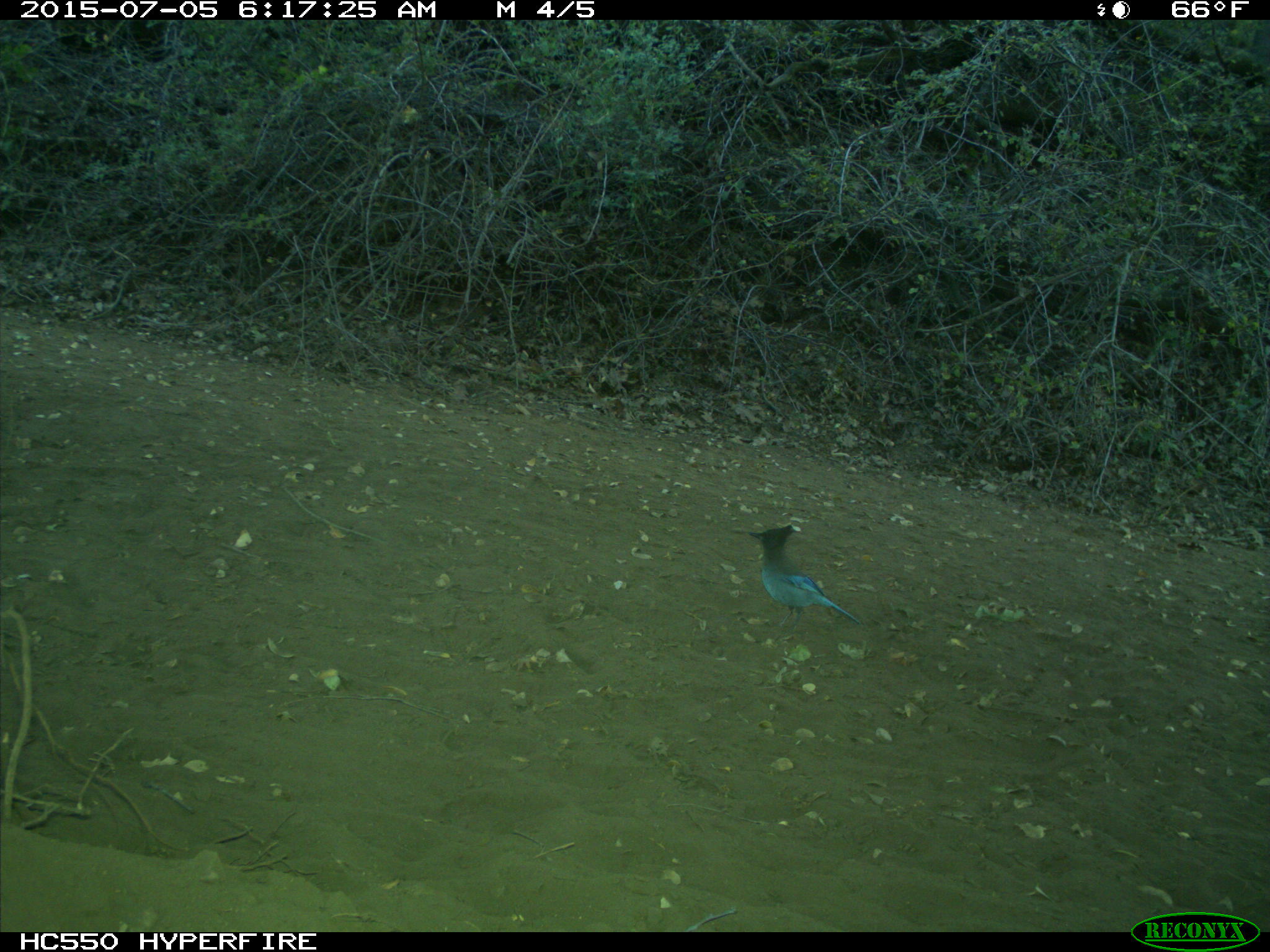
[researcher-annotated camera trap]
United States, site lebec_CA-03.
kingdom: Animalia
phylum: Chordata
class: Aves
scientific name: Aves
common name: birds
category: unidentified bird